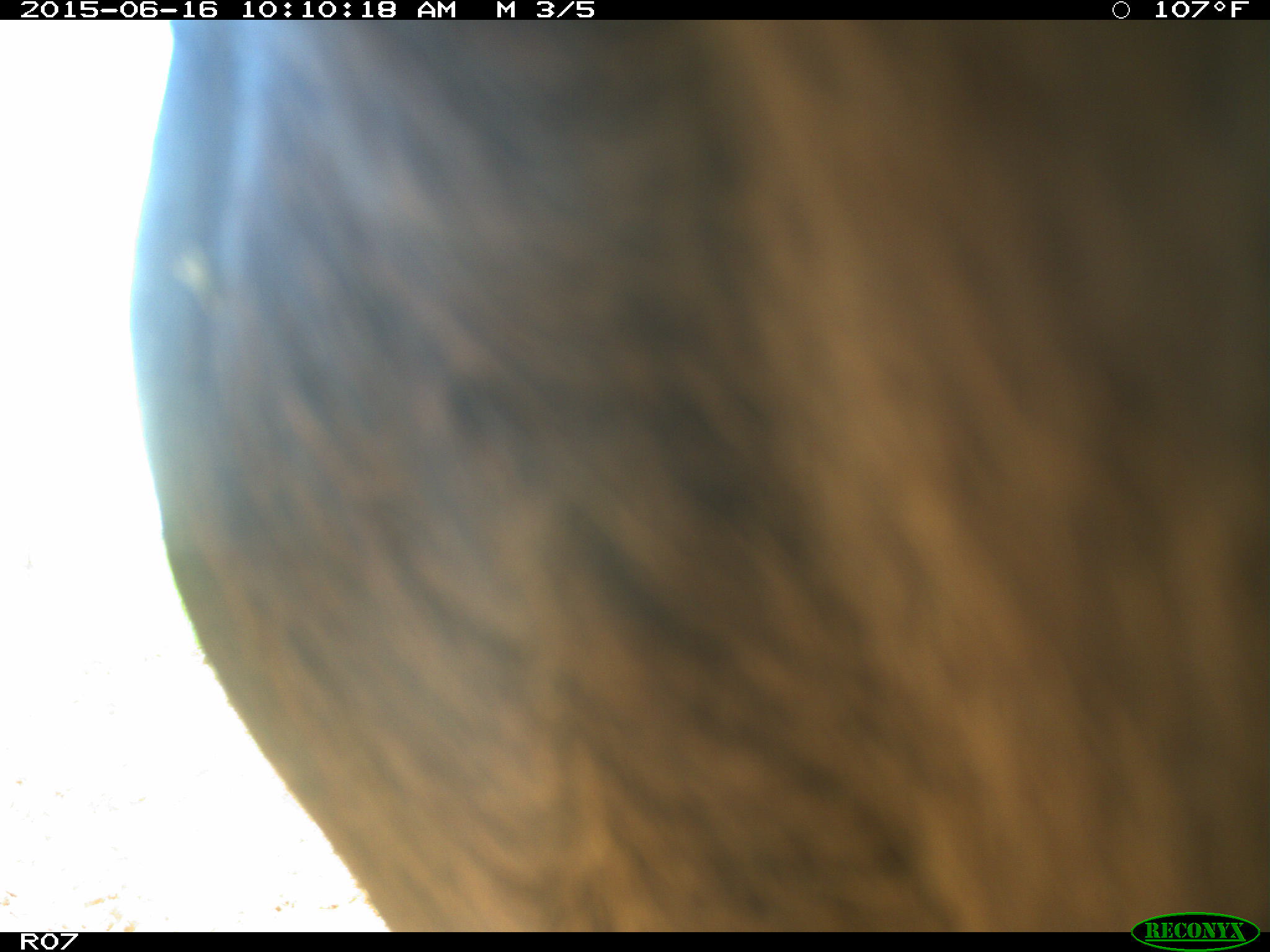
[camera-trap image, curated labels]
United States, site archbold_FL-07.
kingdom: Animalia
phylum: Chordata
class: Mammalia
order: Artiodactyla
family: Bovidae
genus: Bos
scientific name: Bos taurus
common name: domestic cow